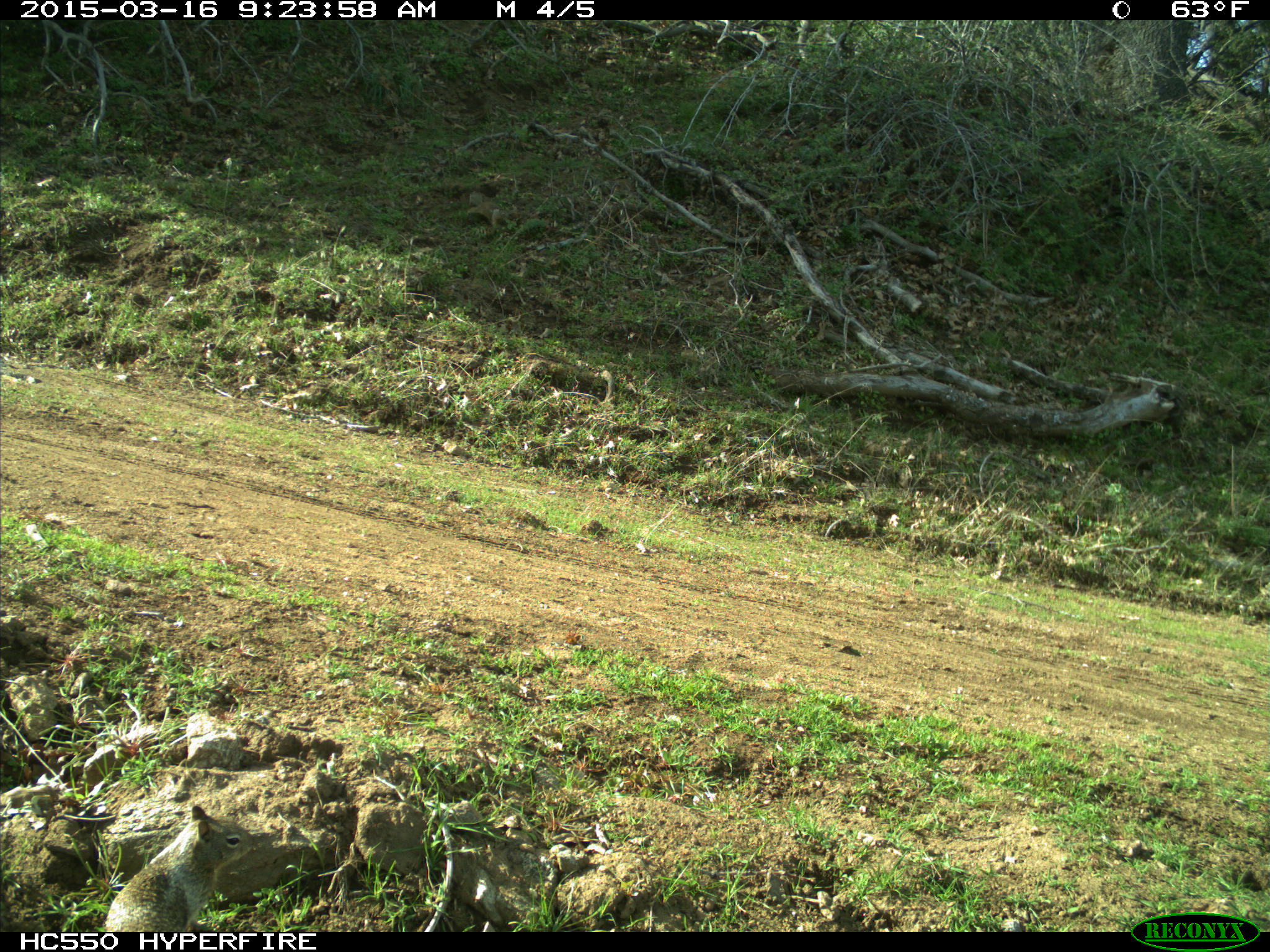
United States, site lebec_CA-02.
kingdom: Animalia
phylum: Chordata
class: Mammalia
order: Rodentia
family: Sciuridae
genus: Otospermophilus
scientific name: Otospermophilus beecheyi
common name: california ground squirrel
Otospermophilus beecheyi (california ground squirrel).